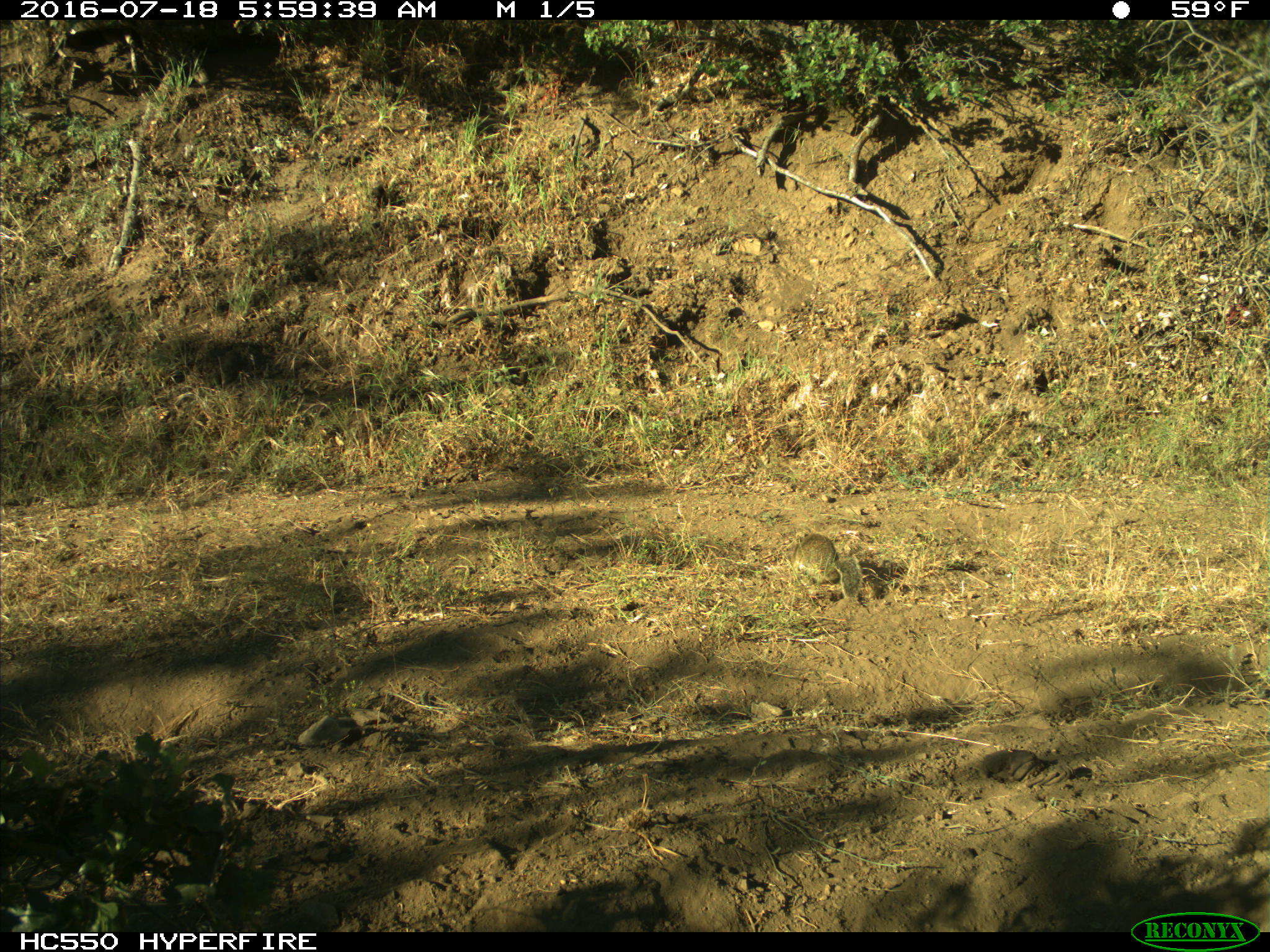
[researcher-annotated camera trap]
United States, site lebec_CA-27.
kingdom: Animalia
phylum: Chordata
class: Mammalia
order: Rodentia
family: Sciuridae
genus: Otospermophilus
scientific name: Otospermophilus beecheyi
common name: california ground squirrel